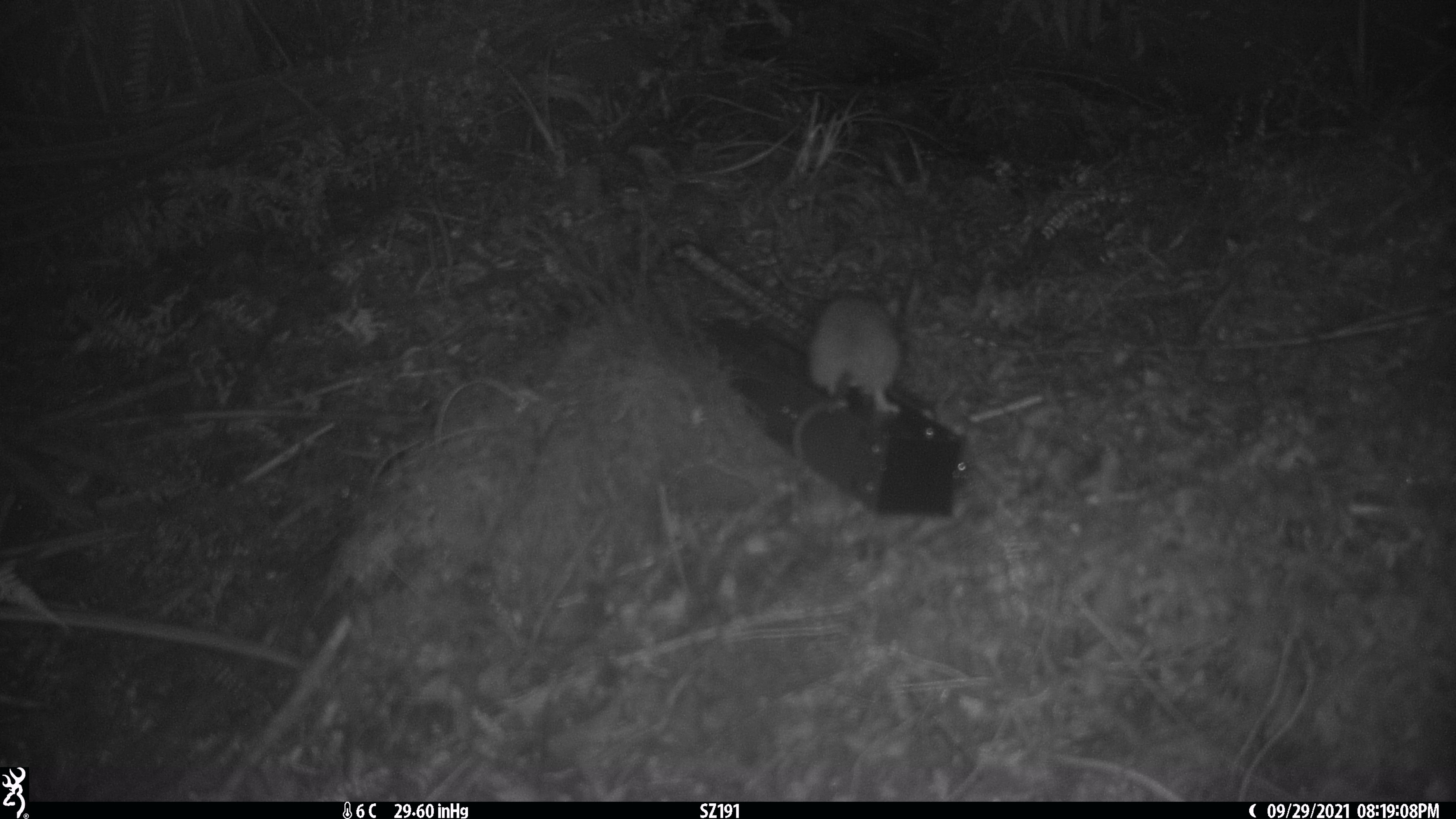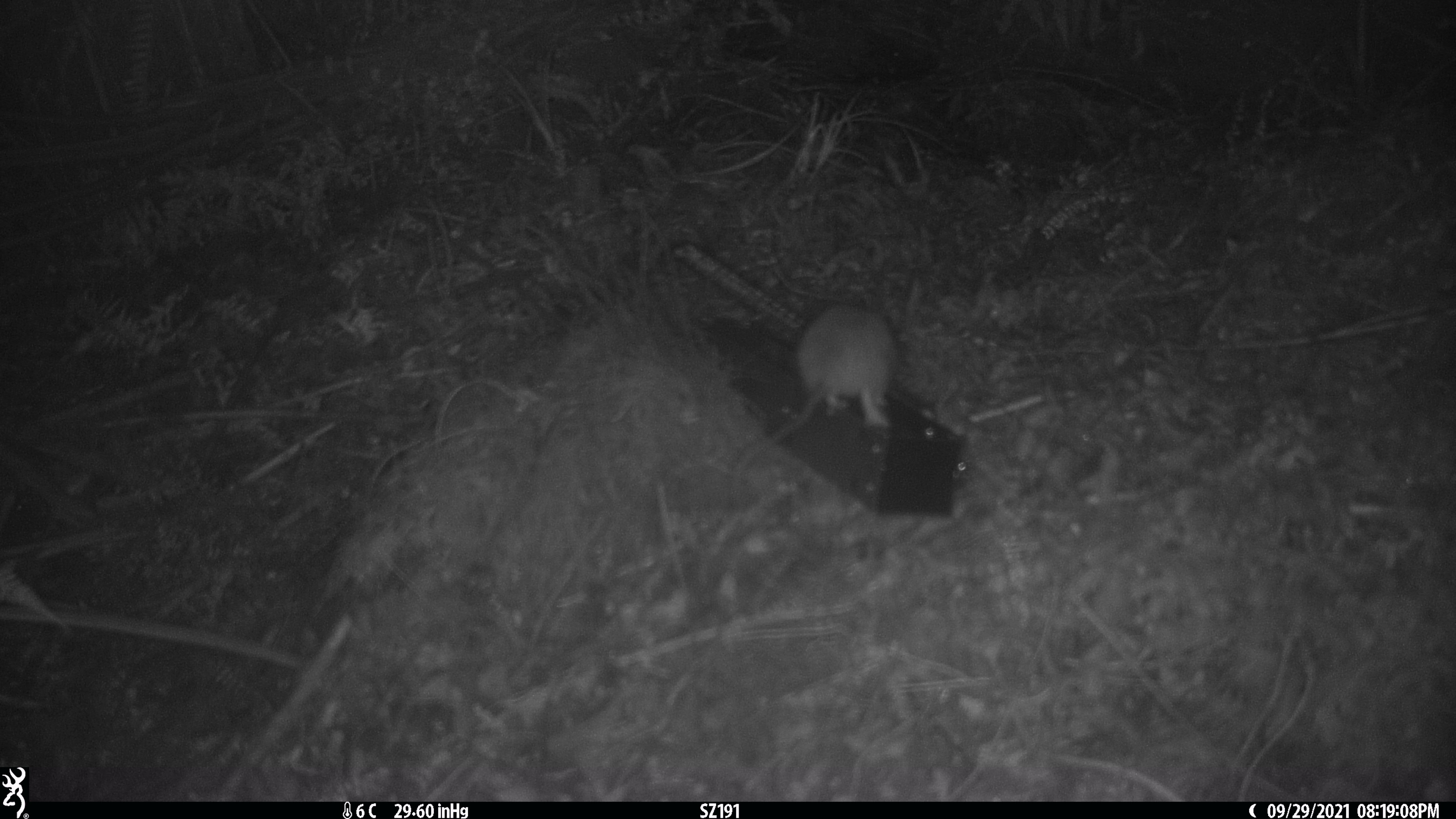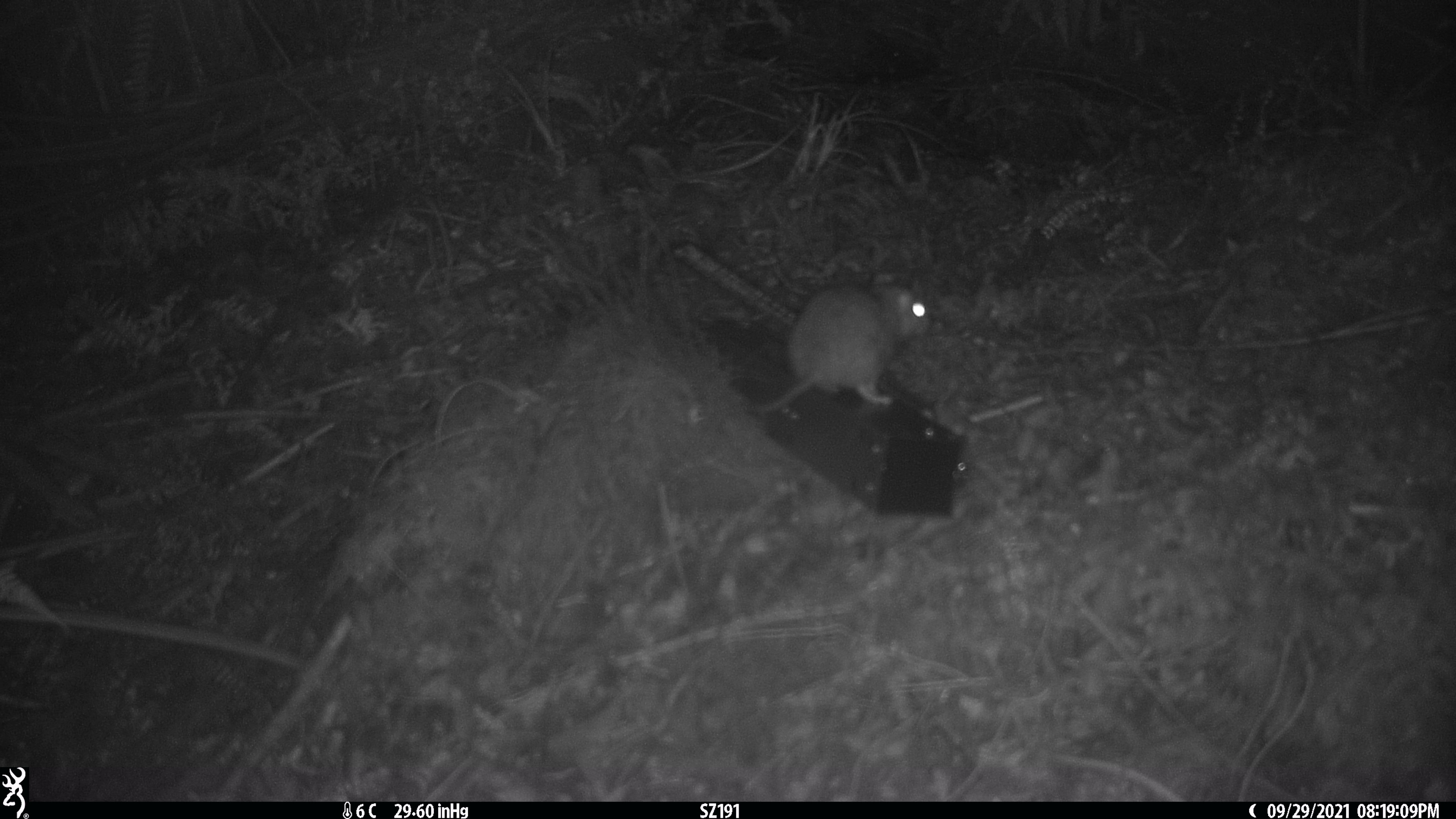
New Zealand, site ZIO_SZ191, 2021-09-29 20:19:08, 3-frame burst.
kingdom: Animalia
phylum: Chordata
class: Mammalia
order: Rodentia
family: Muridae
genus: Rattus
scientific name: Rattus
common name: rat